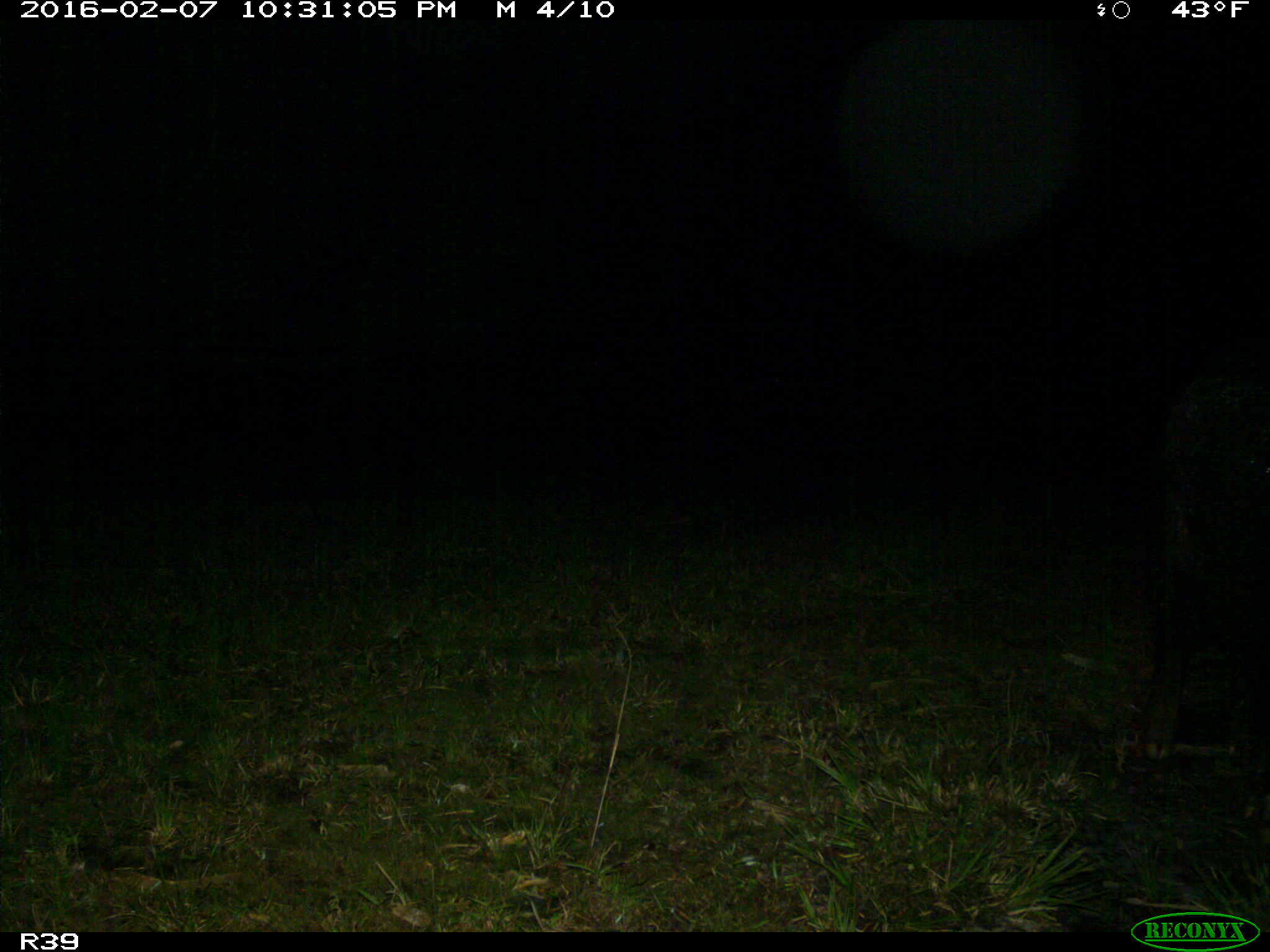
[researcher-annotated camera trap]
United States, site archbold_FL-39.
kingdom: Animalia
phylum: Chordata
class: Mammalia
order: Artiodactyla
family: Suidae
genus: Sus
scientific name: Sus scrofa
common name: wild boar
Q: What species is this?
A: Sus scrofa (wild boar).